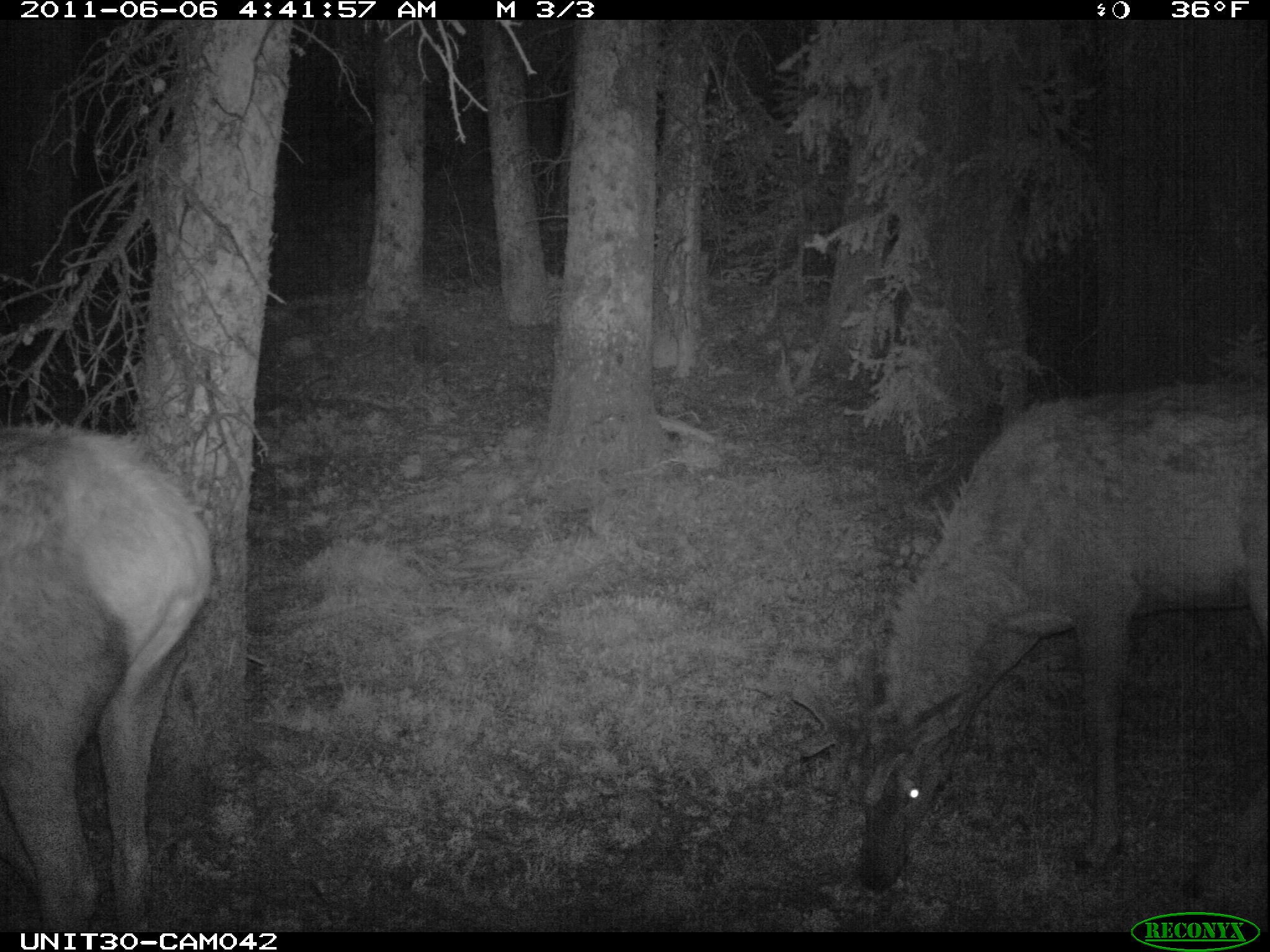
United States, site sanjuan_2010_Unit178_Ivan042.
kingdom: Animalia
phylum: Chordata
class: Mammalia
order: Artiodactyla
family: Cervidae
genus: Cervus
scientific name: Cervus elaphus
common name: red deer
Cervus elaphus (red deer).